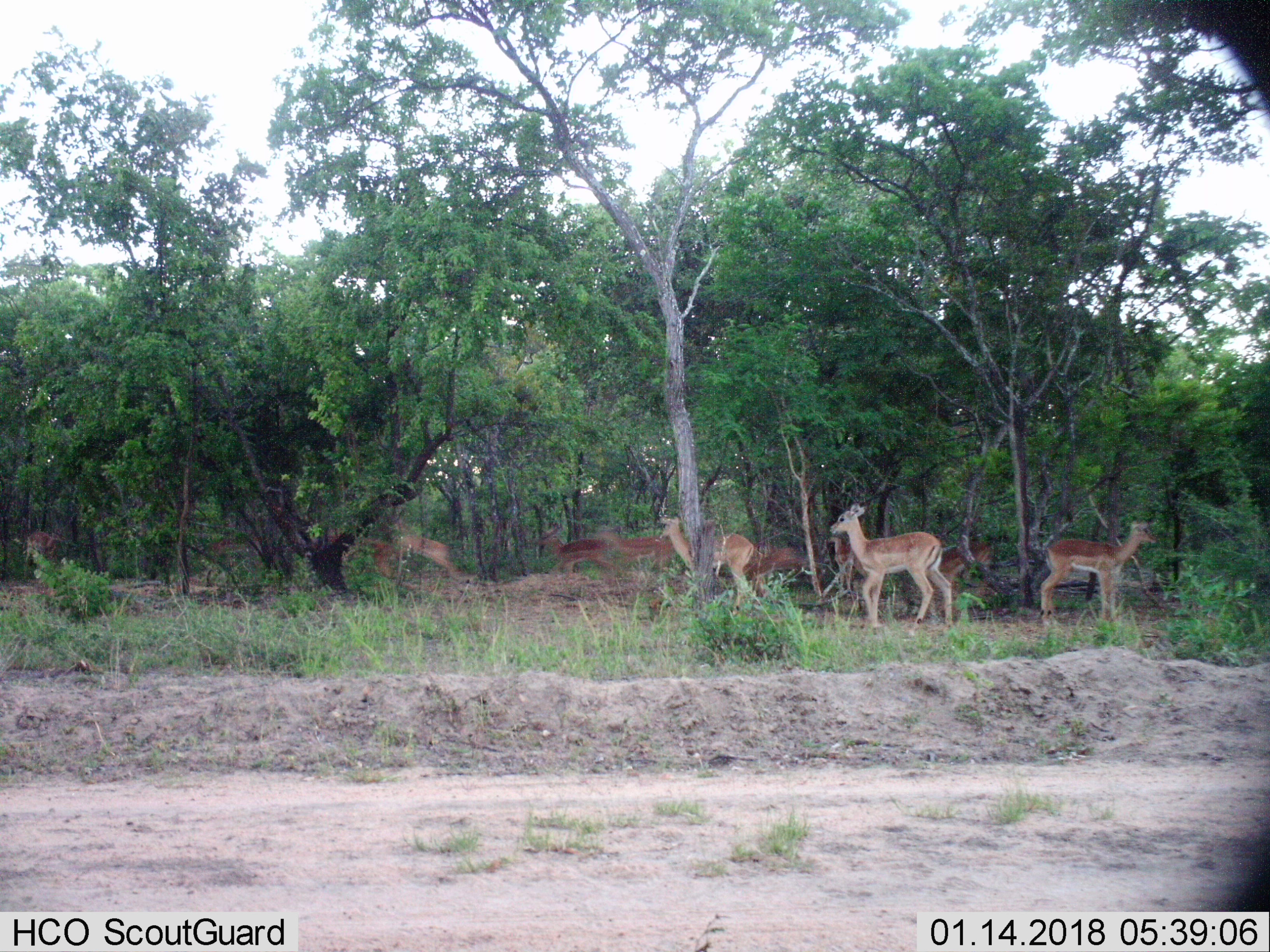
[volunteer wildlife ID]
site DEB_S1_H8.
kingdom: Animalia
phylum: Chordata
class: Mammalia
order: Artiodactyla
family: Bovidae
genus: Aepyceros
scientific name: Aepyceros melampus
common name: impala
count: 11-50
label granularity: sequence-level